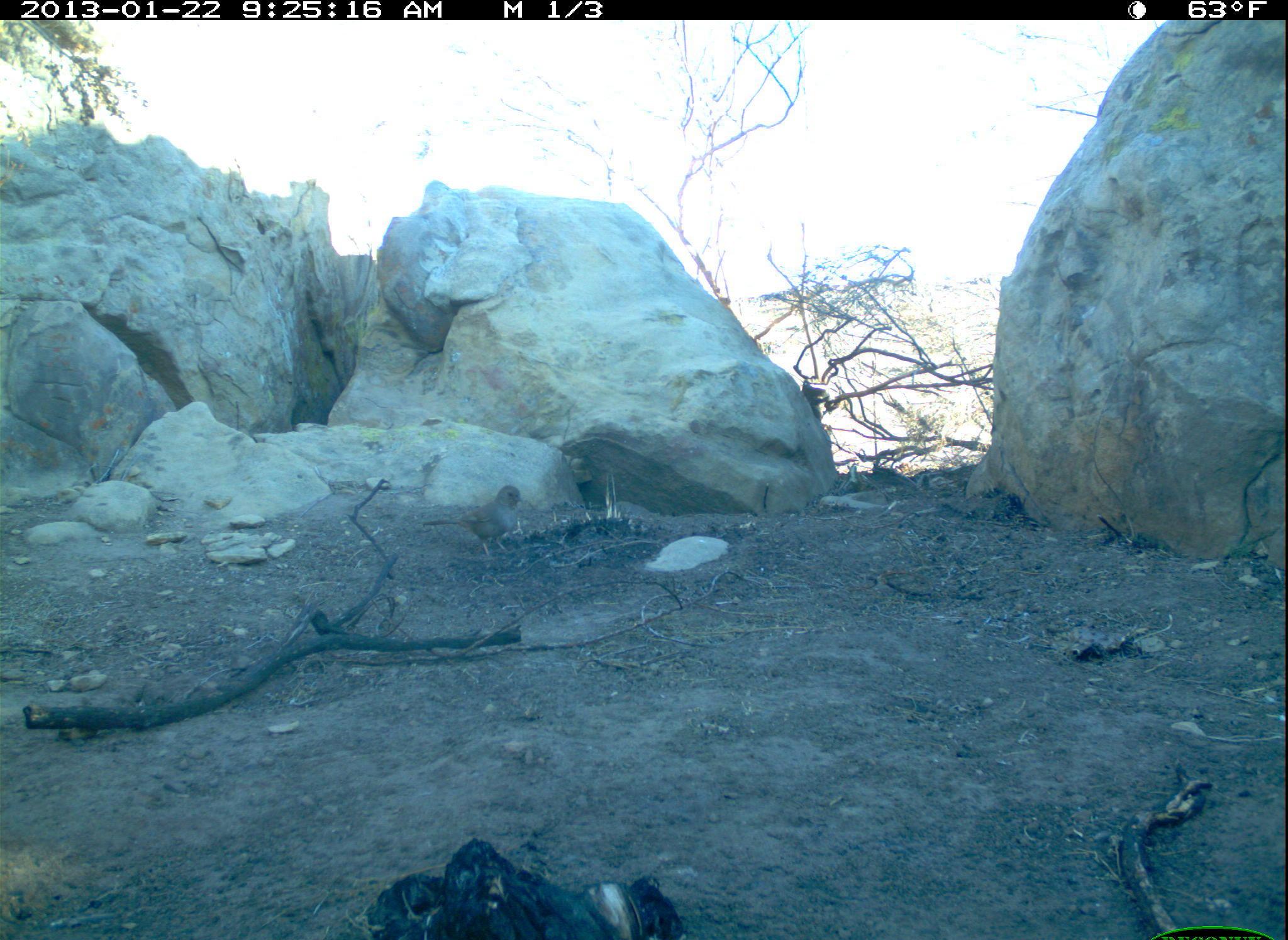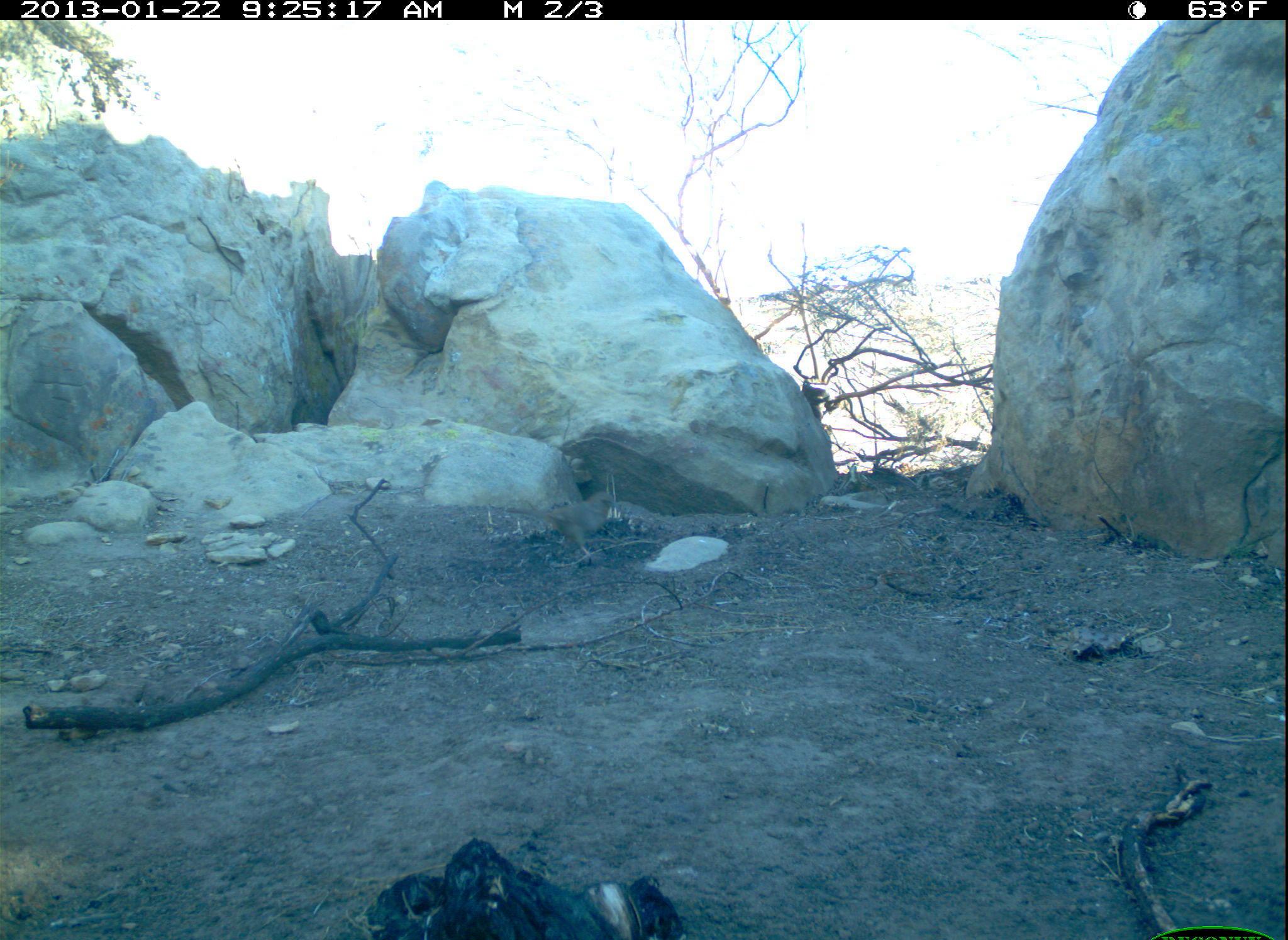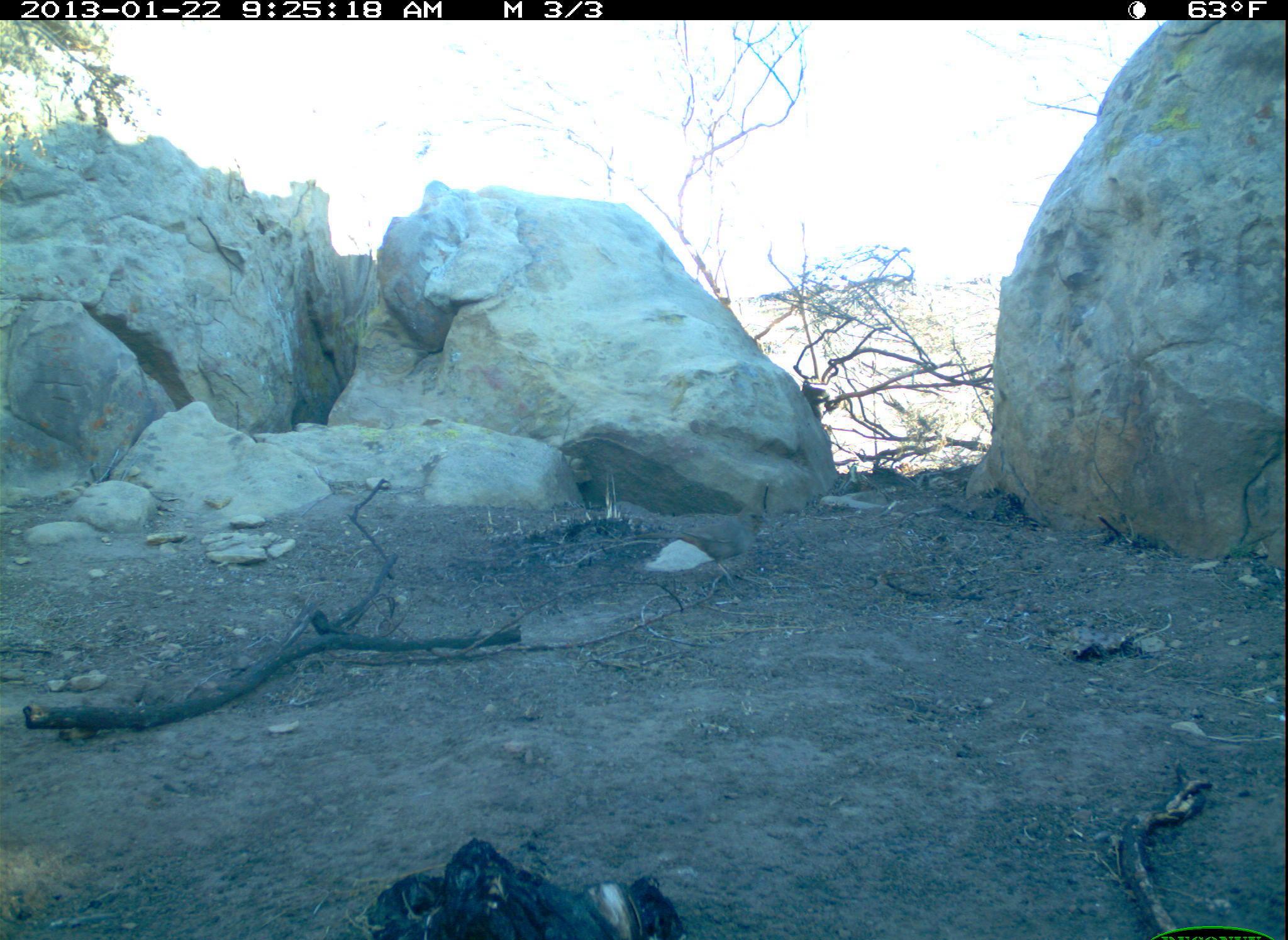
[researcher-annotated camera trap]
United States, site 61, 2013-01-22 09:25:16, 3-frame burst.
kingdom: Animalia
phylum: Chordata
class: Aves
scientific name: Aves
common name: bird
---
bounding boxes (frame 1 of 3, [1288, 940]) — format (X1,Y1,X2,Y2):
bird: (437,473,535,574)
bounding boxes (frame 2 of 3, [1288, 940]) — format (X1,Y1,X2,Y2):
bird: (499,485,637,571)